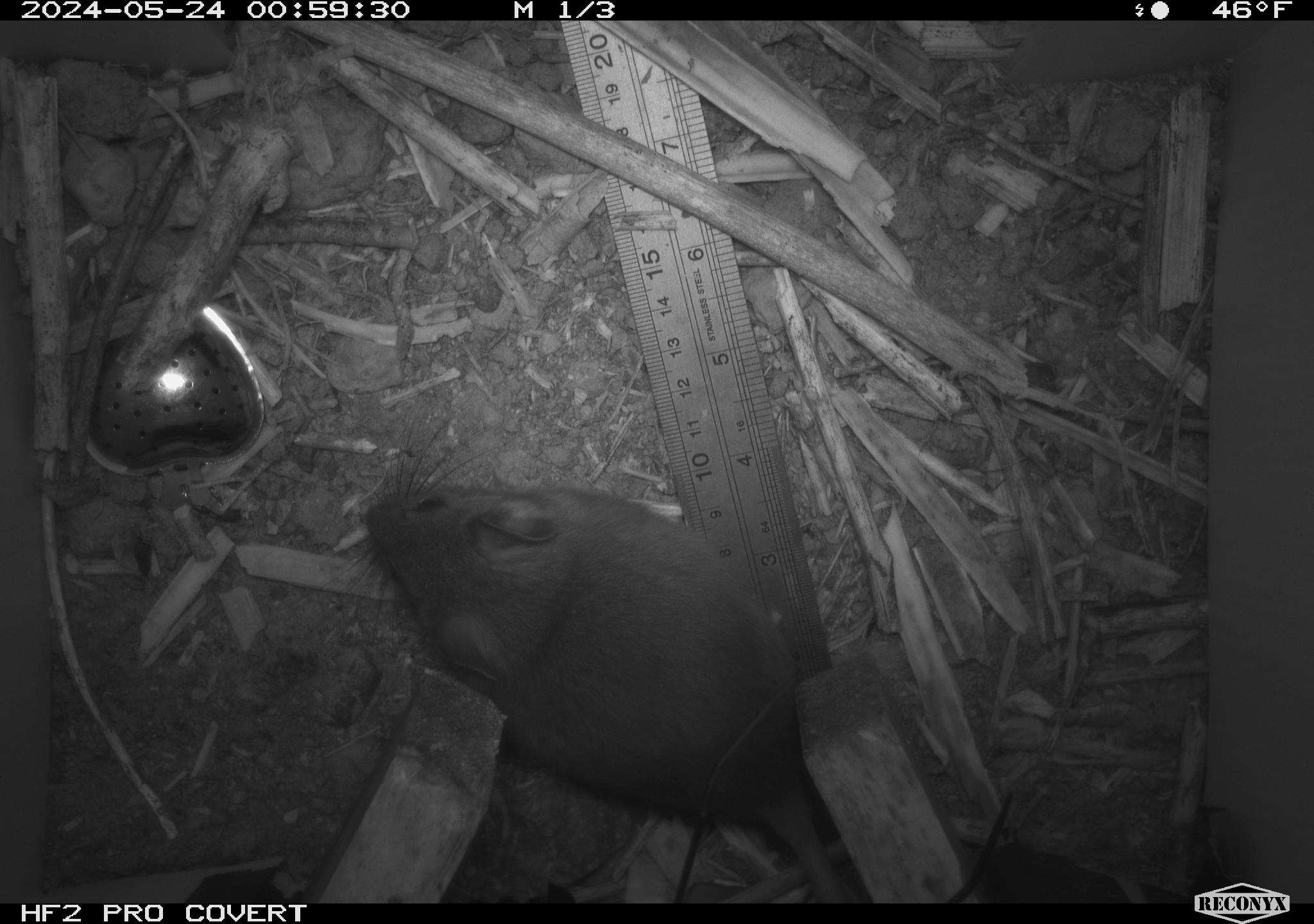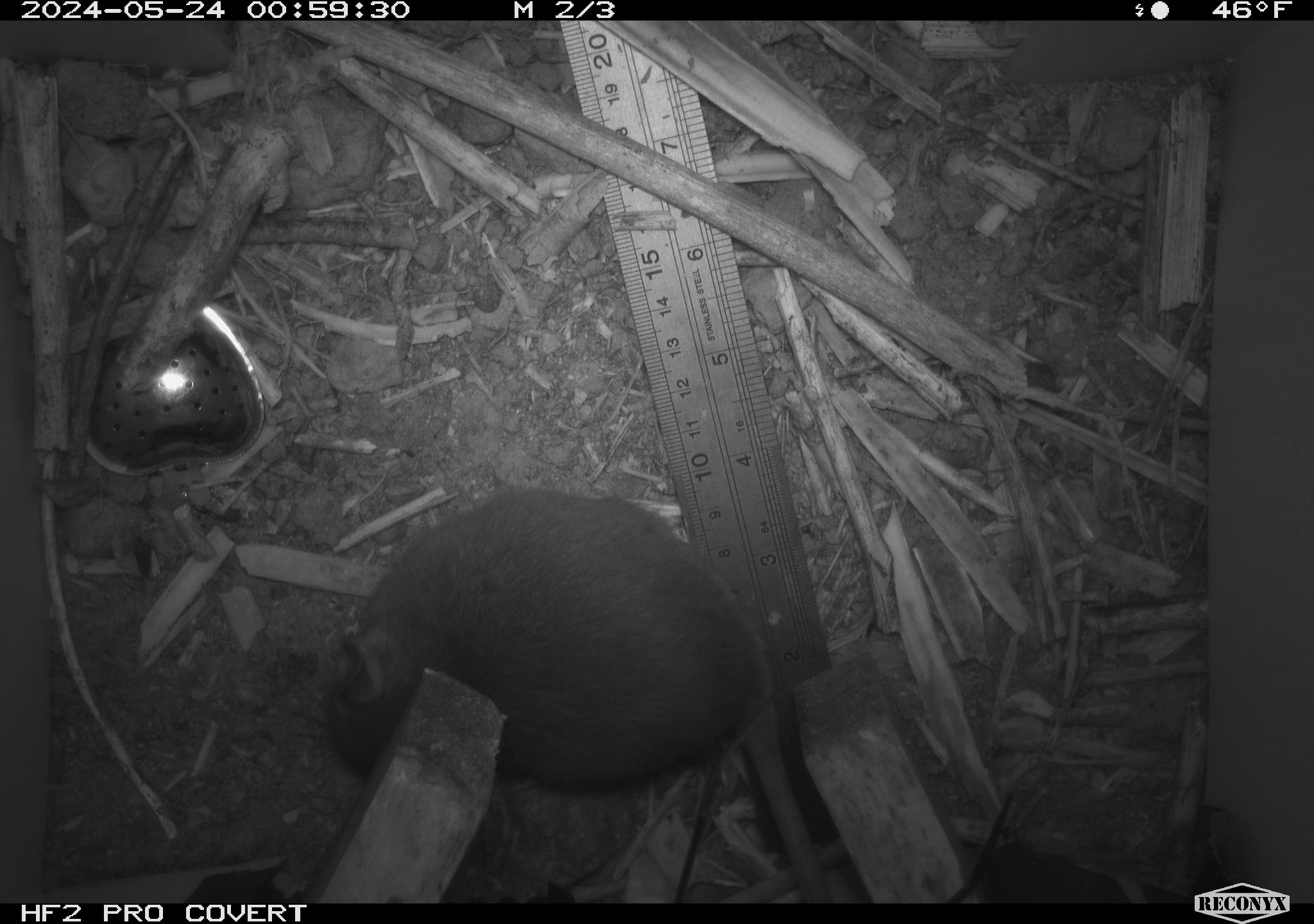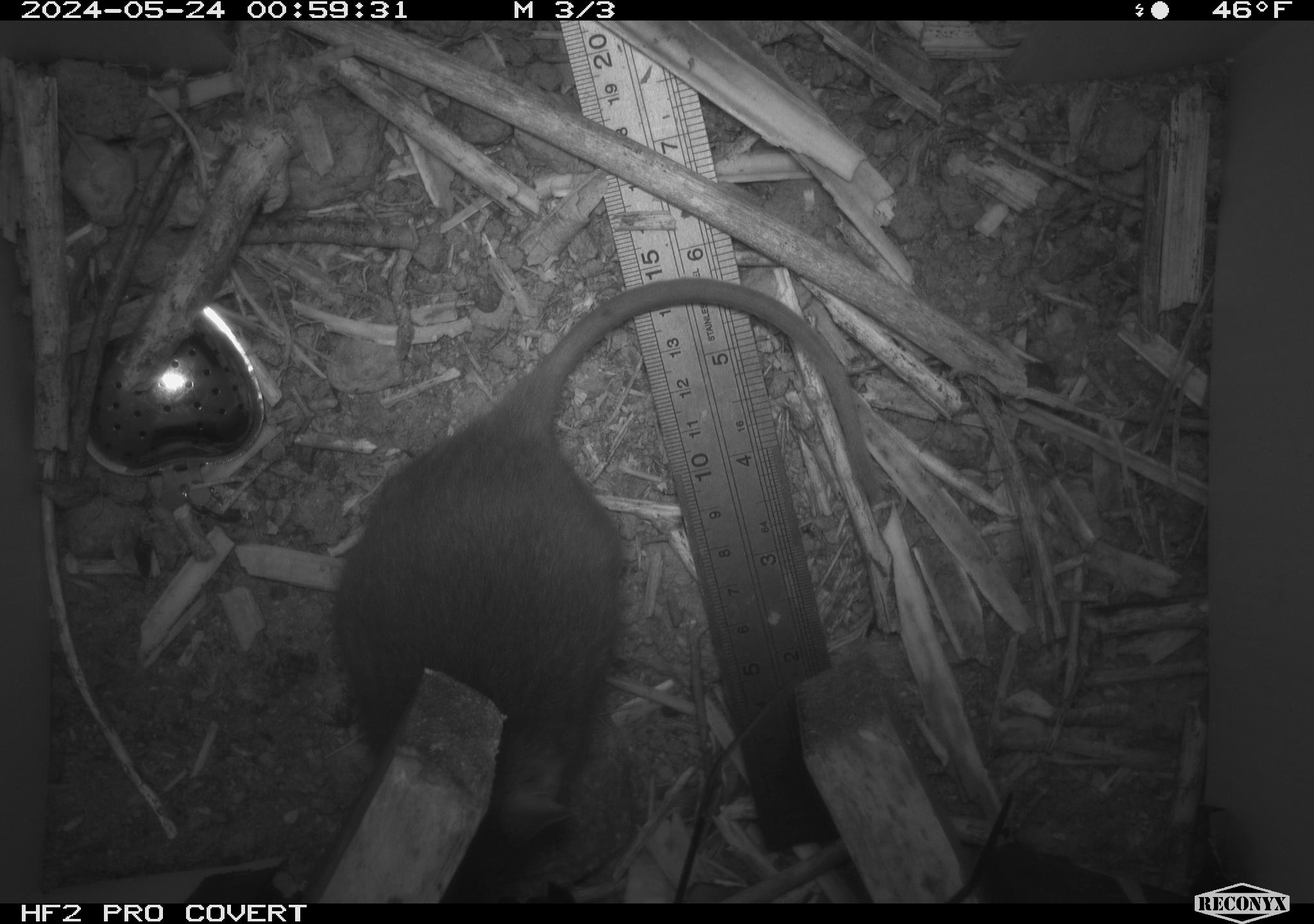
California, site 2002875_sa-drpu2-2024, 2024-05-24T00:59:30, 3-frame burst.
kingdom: Animalia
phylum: Chordata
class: Mammalia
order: Rodentia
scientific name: Rodentia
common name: rodent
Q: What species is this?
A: Rodent (Rodentia).